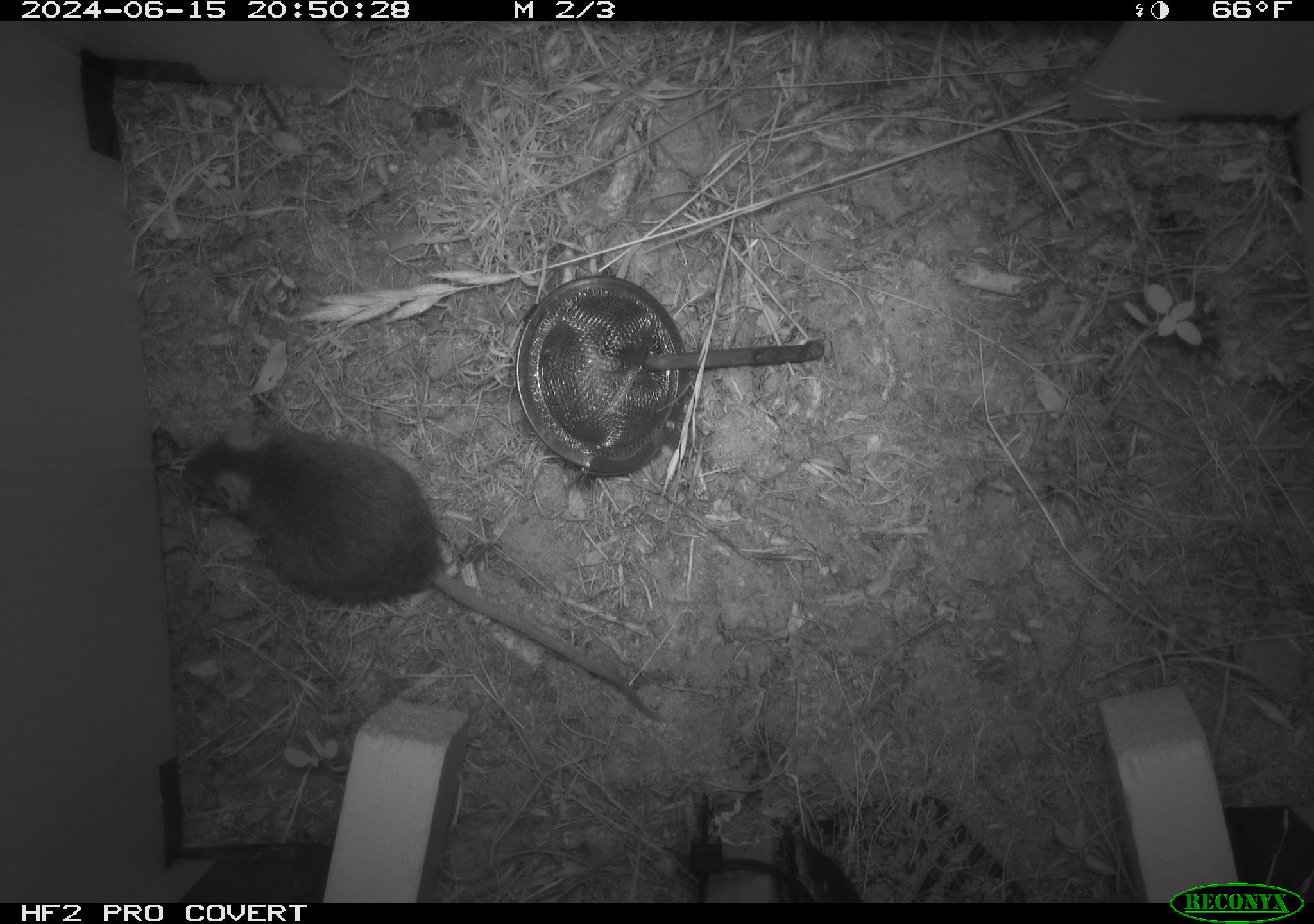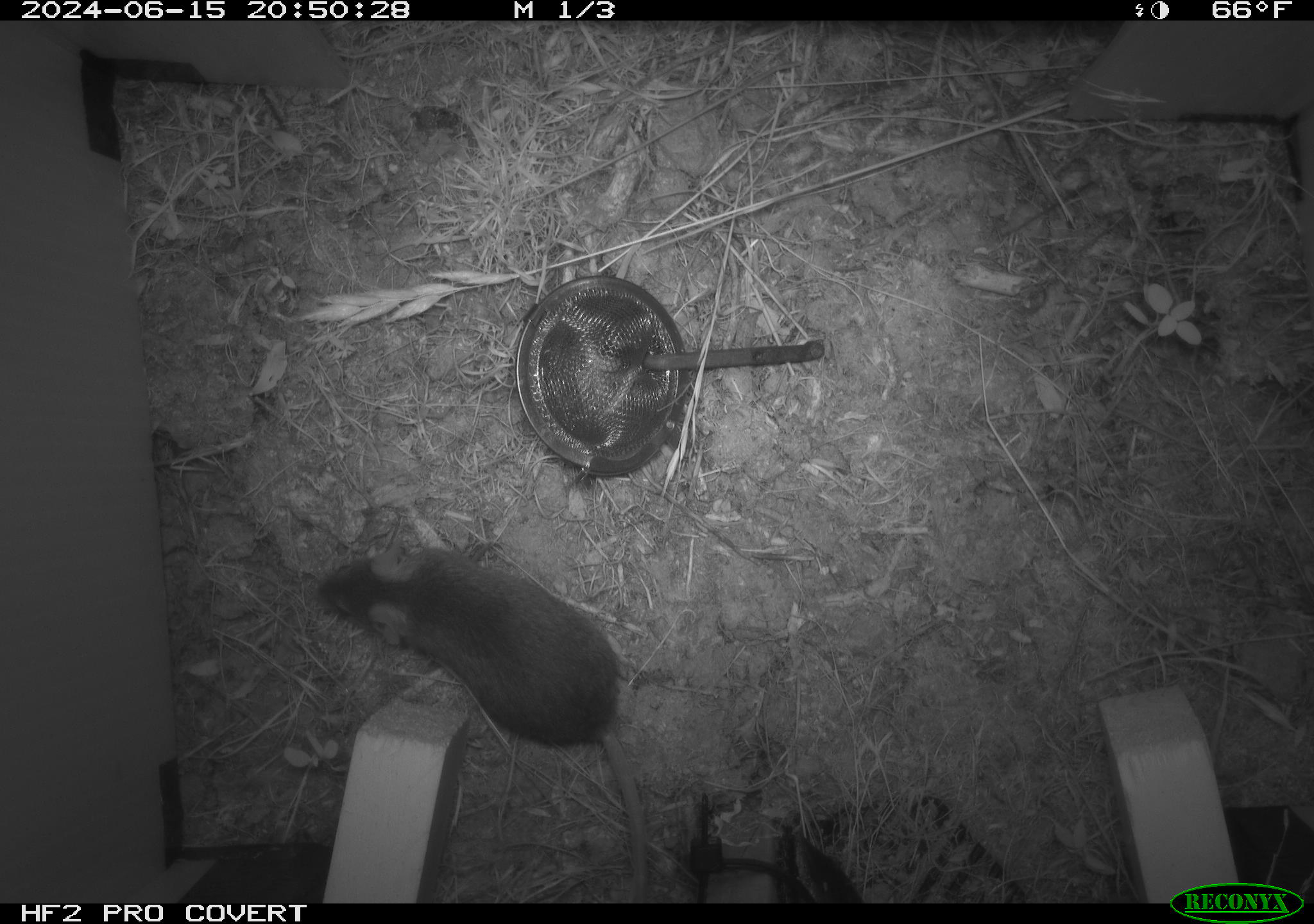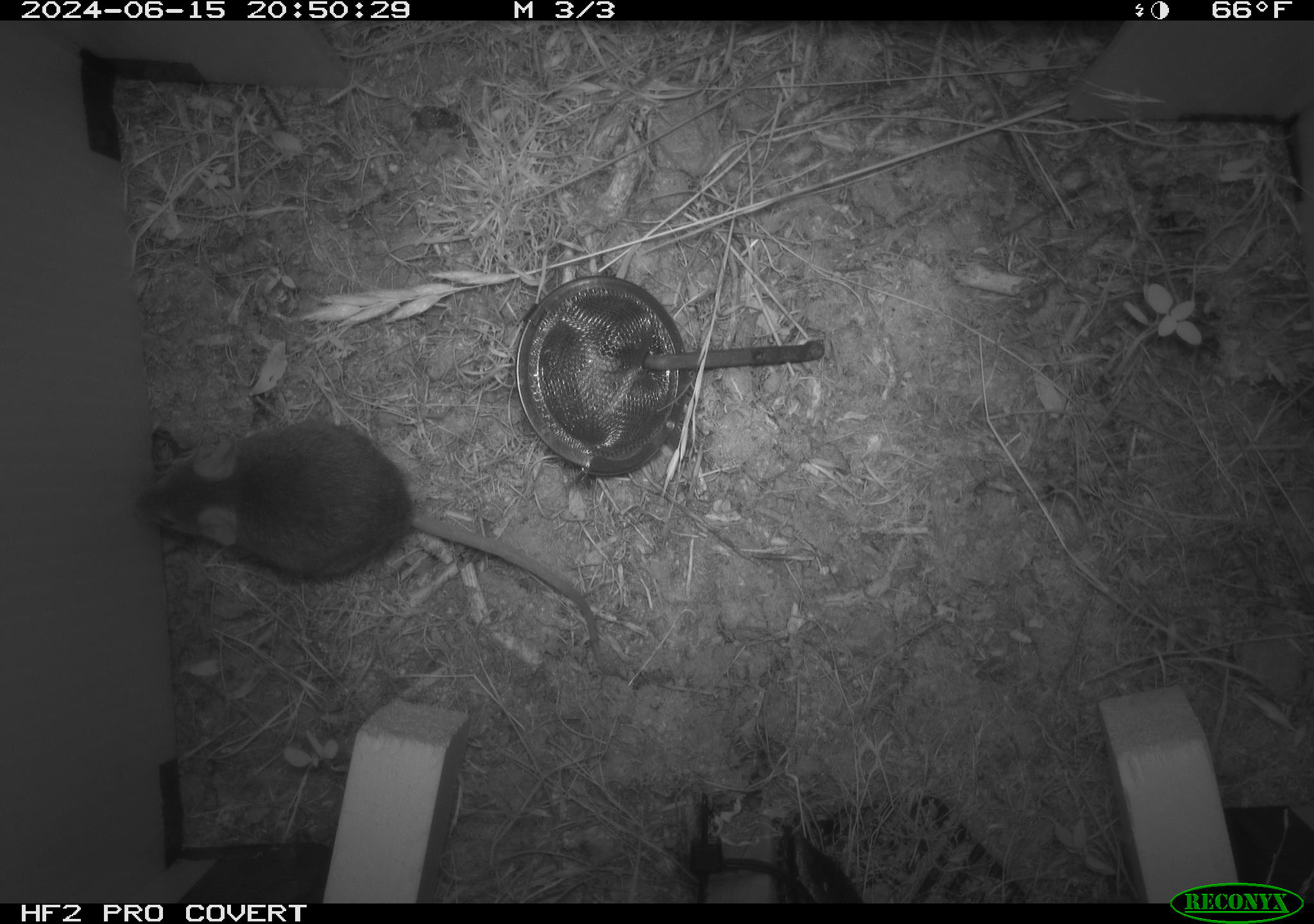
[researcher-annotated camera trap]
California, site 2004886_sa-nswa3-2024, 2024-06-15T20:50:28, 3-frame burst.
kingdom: Animalia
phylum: Chordata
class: Mammalia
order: Rodentia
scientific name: Rodentia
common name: rodent